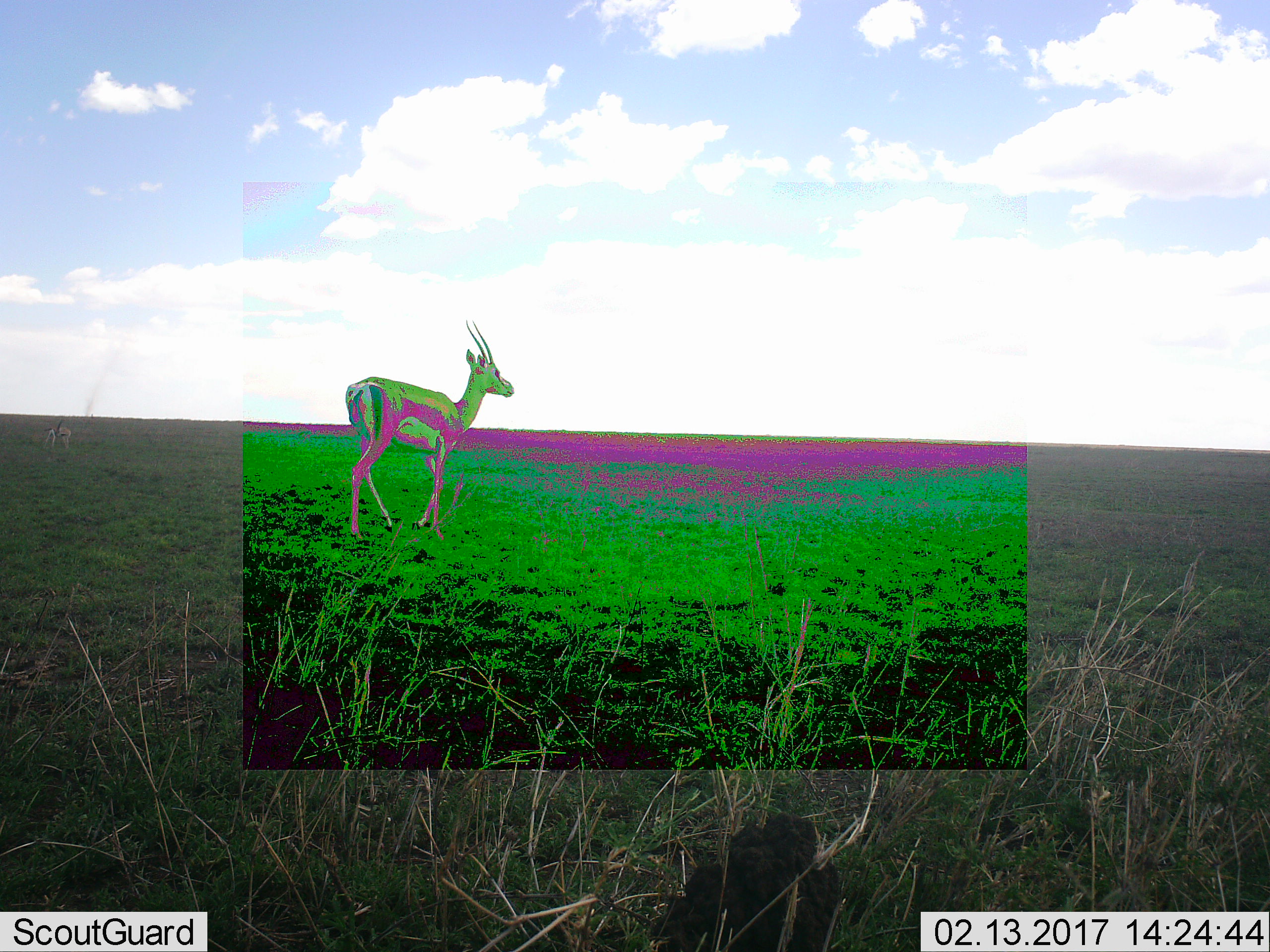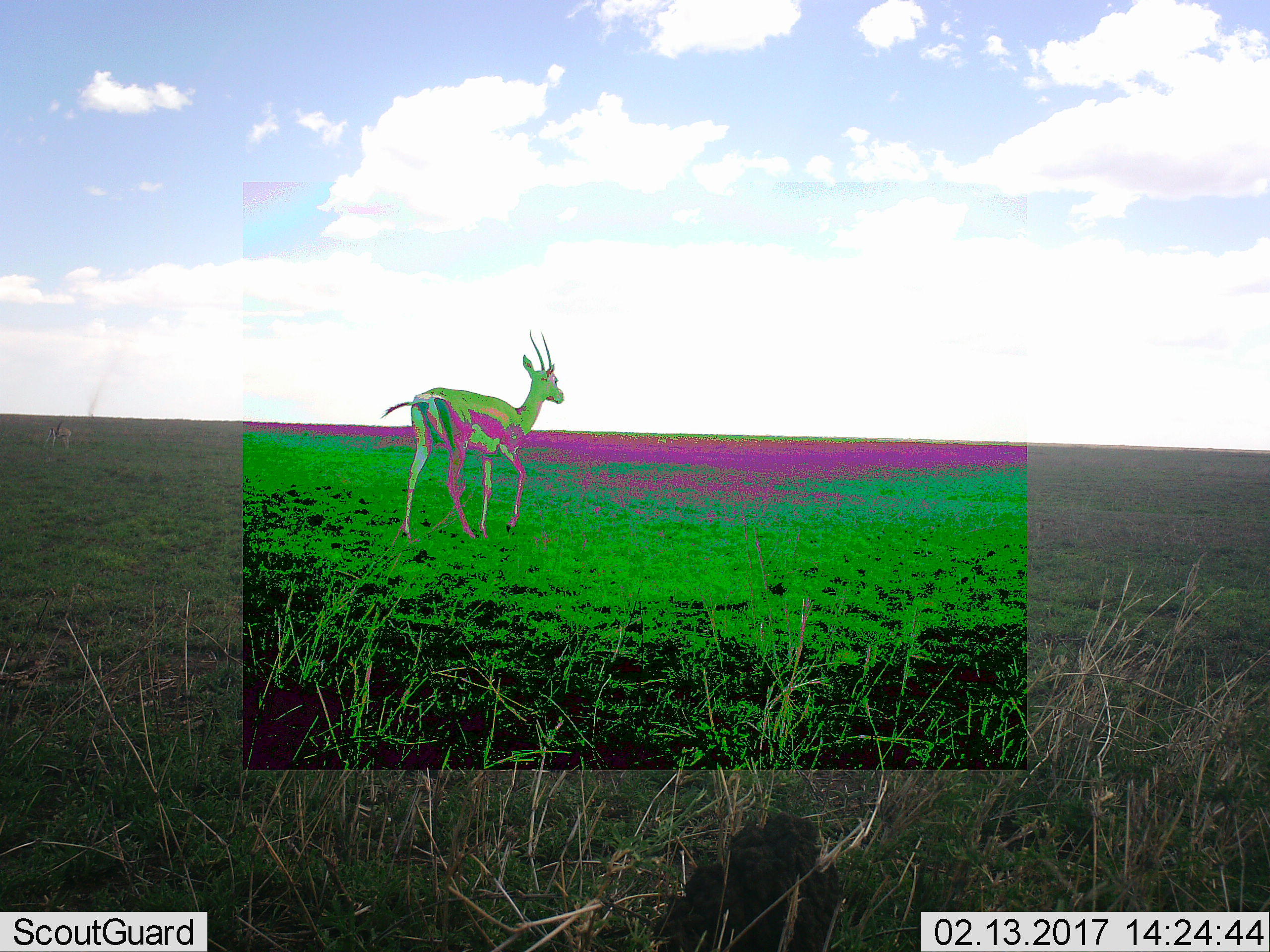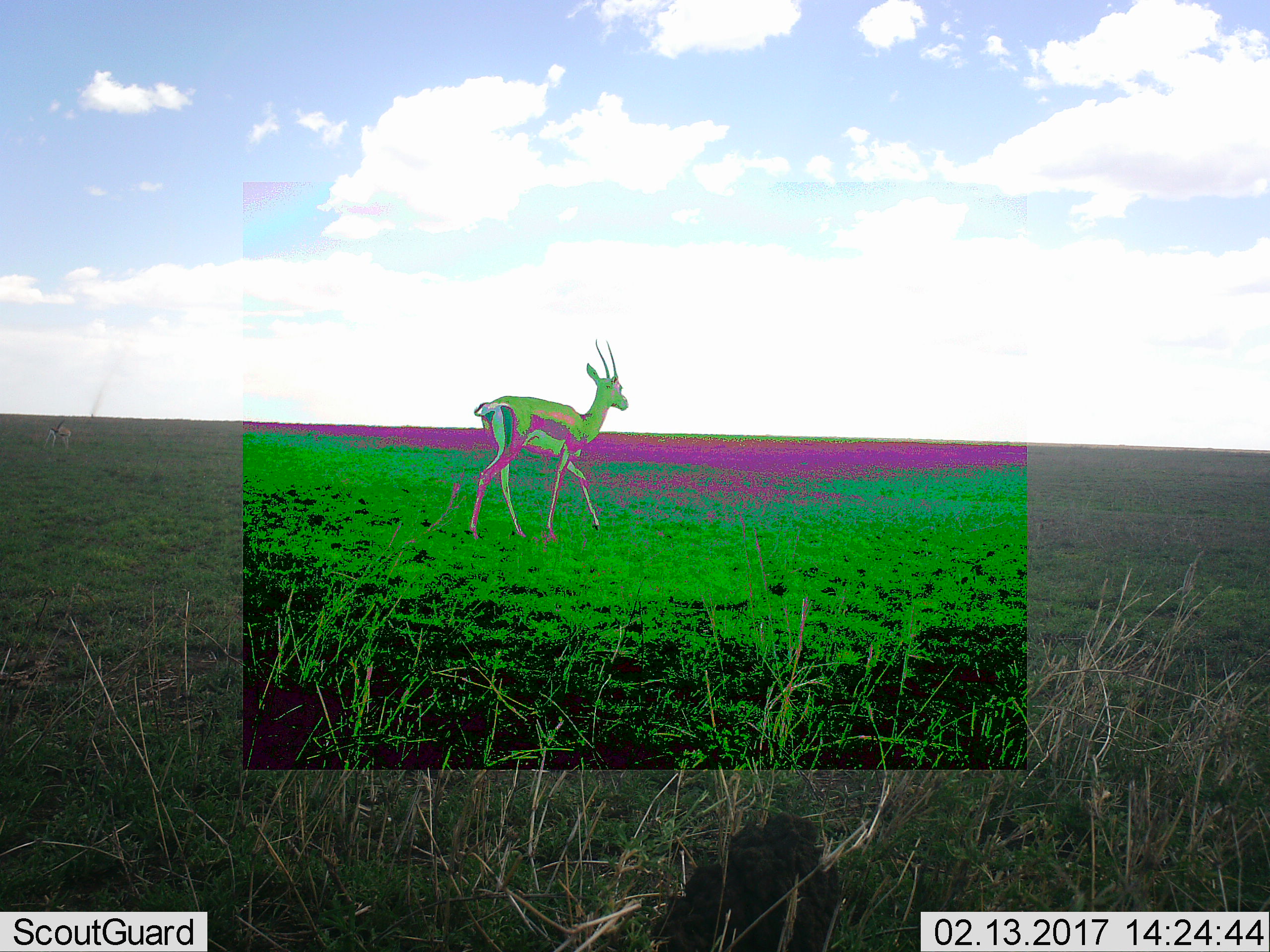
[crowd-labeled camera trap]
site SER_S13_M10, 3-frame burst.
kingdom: Animalia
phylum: Chordata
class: Mammalia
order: Artiodactyla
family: Bovidae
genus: Eudorcas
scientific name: Eudorcas thomsonii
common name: thomson's gazelle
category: gazellethomsons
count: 1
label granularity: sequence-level